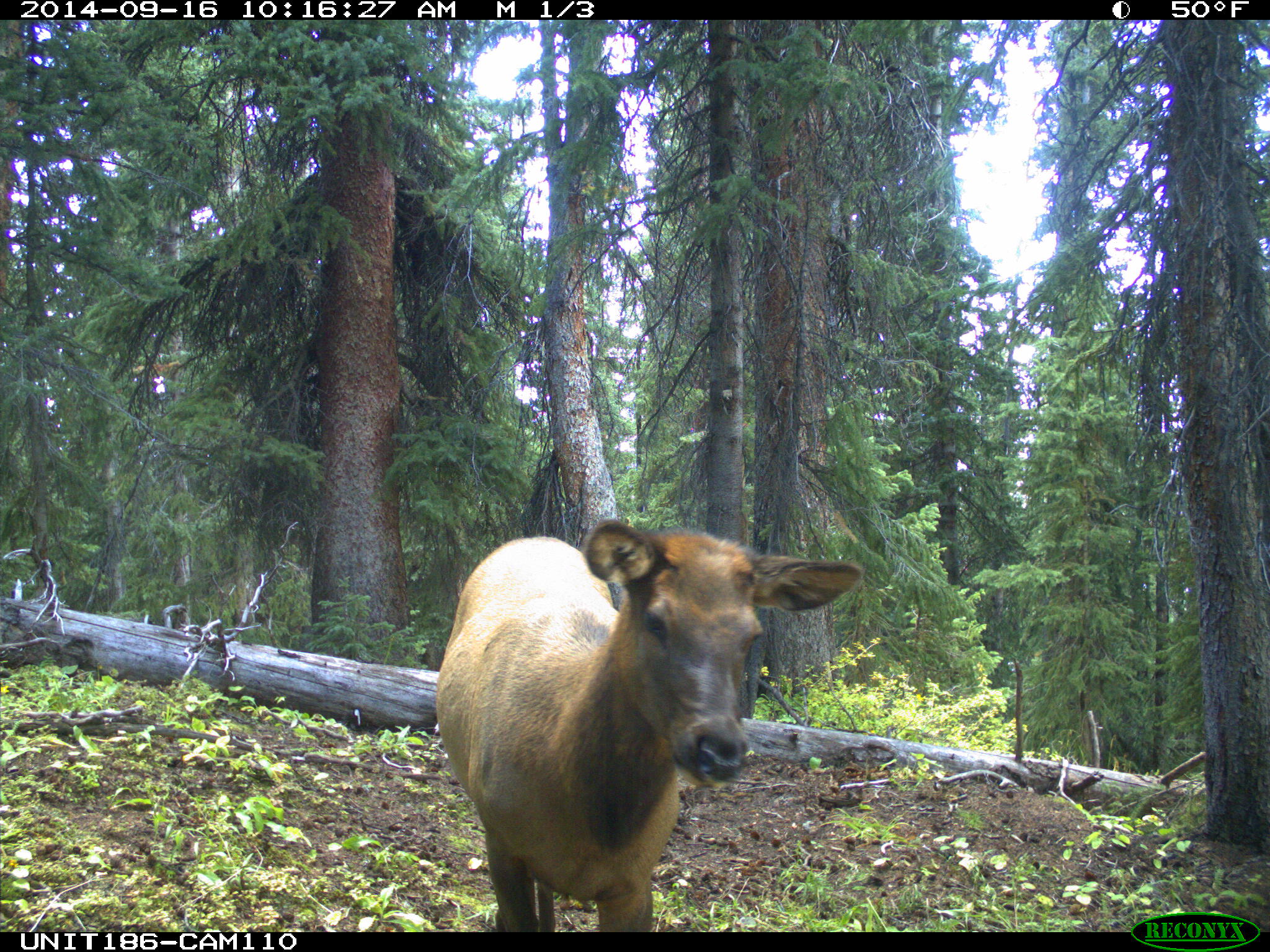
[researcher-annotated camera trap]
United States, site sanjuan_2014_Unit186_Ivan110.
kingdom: Animalia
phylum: Chordata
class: Mammalia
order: Artiodactyla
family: Cervidae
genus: Cervus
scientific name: Cervus elaphus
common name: red deer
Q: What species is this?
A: Cervus elaphus (red deer).